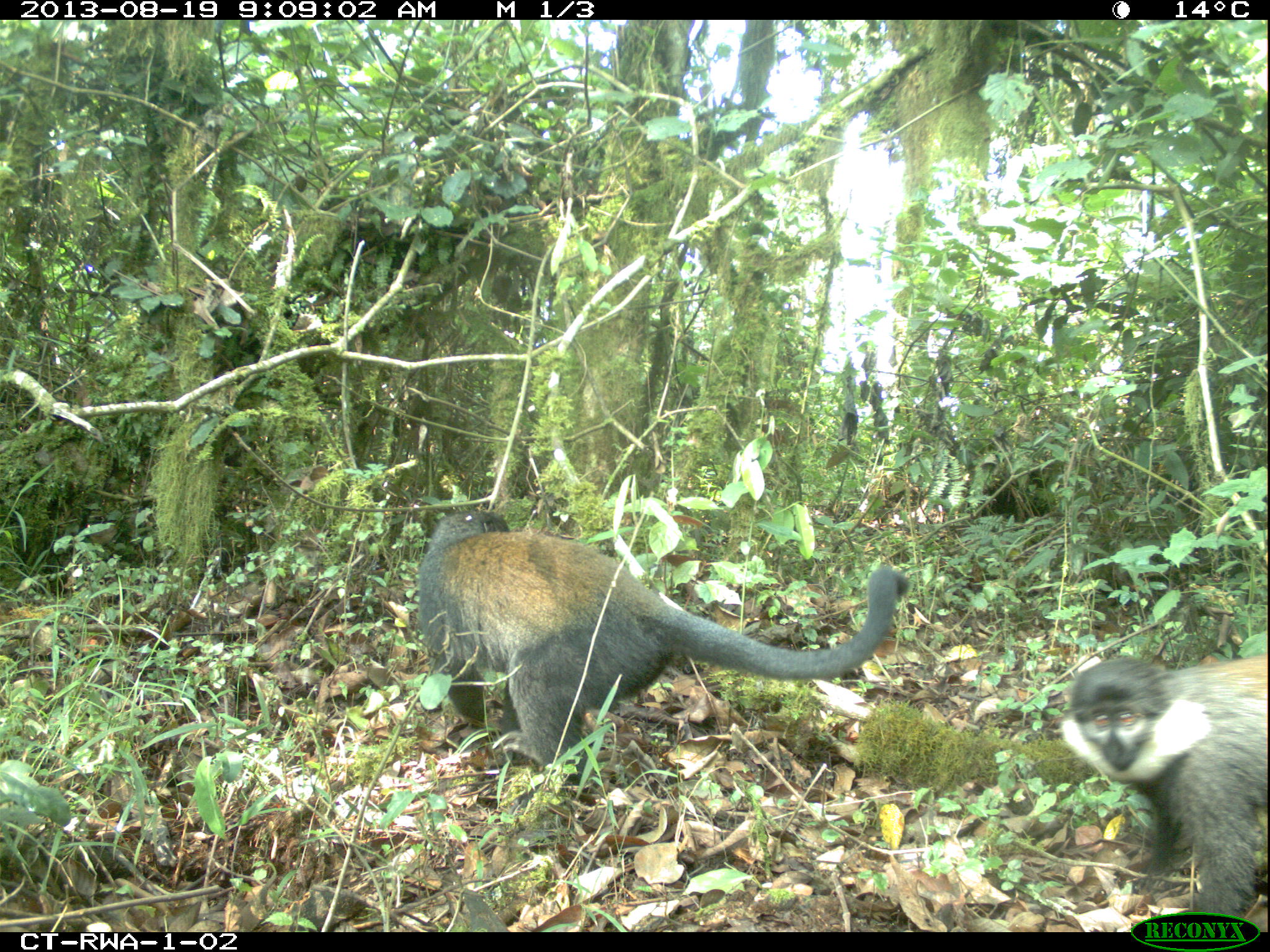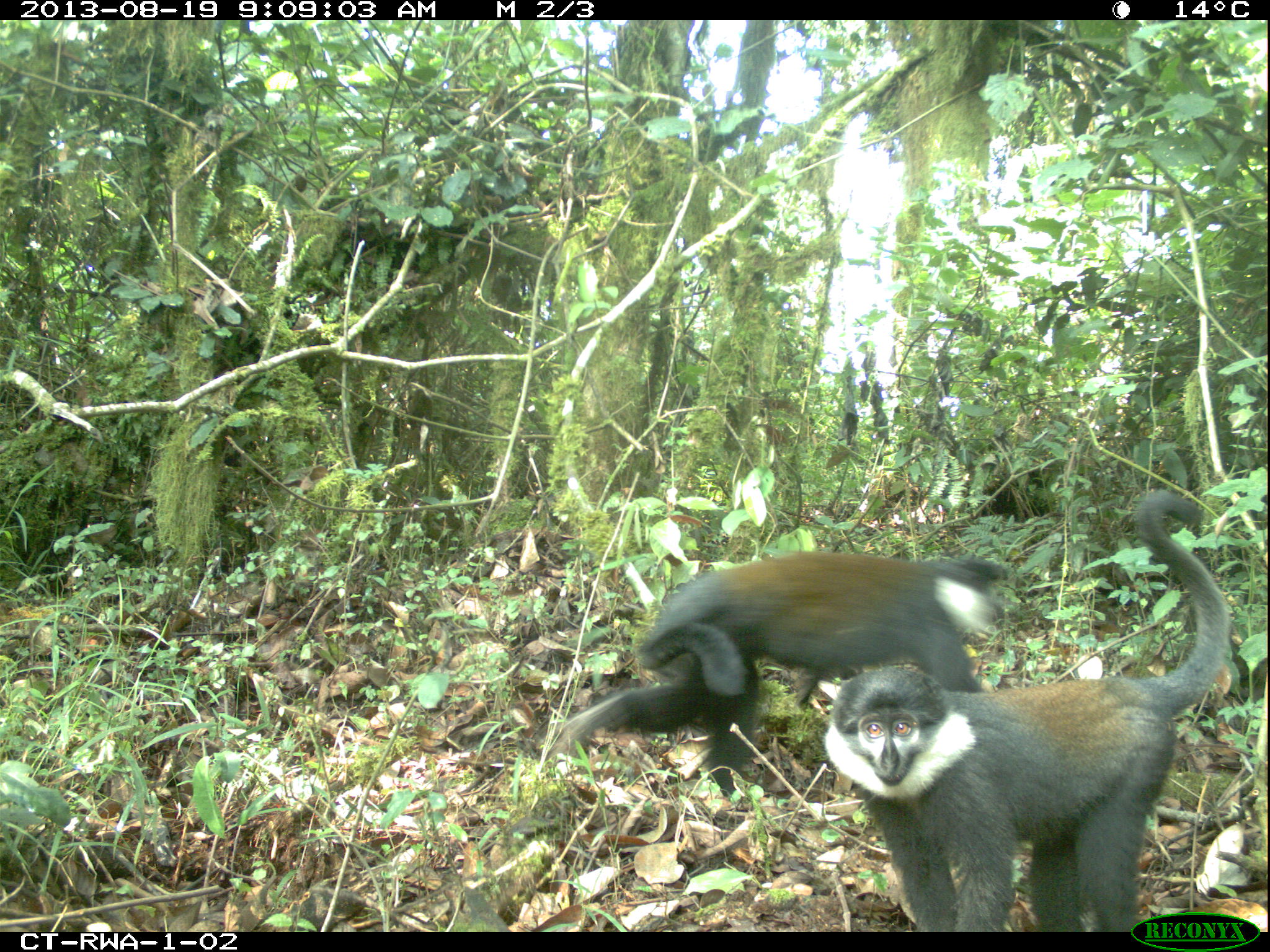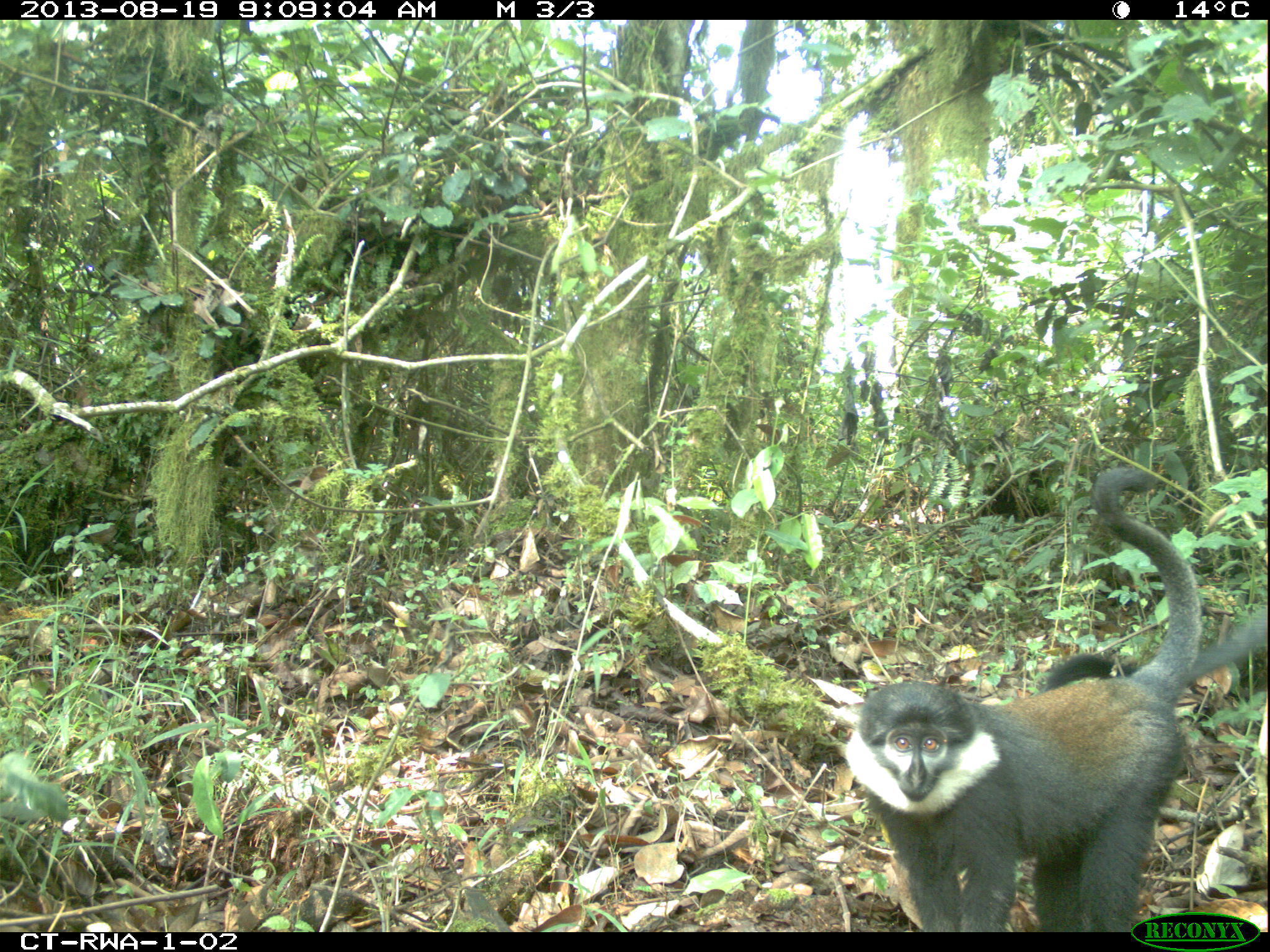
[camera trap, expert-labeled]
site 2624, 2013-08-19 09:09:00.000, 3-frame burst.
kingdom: Animalia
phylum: Chordata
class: Mammalia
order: Primates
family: Cercopithecidae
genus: Allochrocebus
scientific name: Allochrocebus lhoesti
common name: l'hoest's monkey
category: cercopithecus lhoesti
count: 2